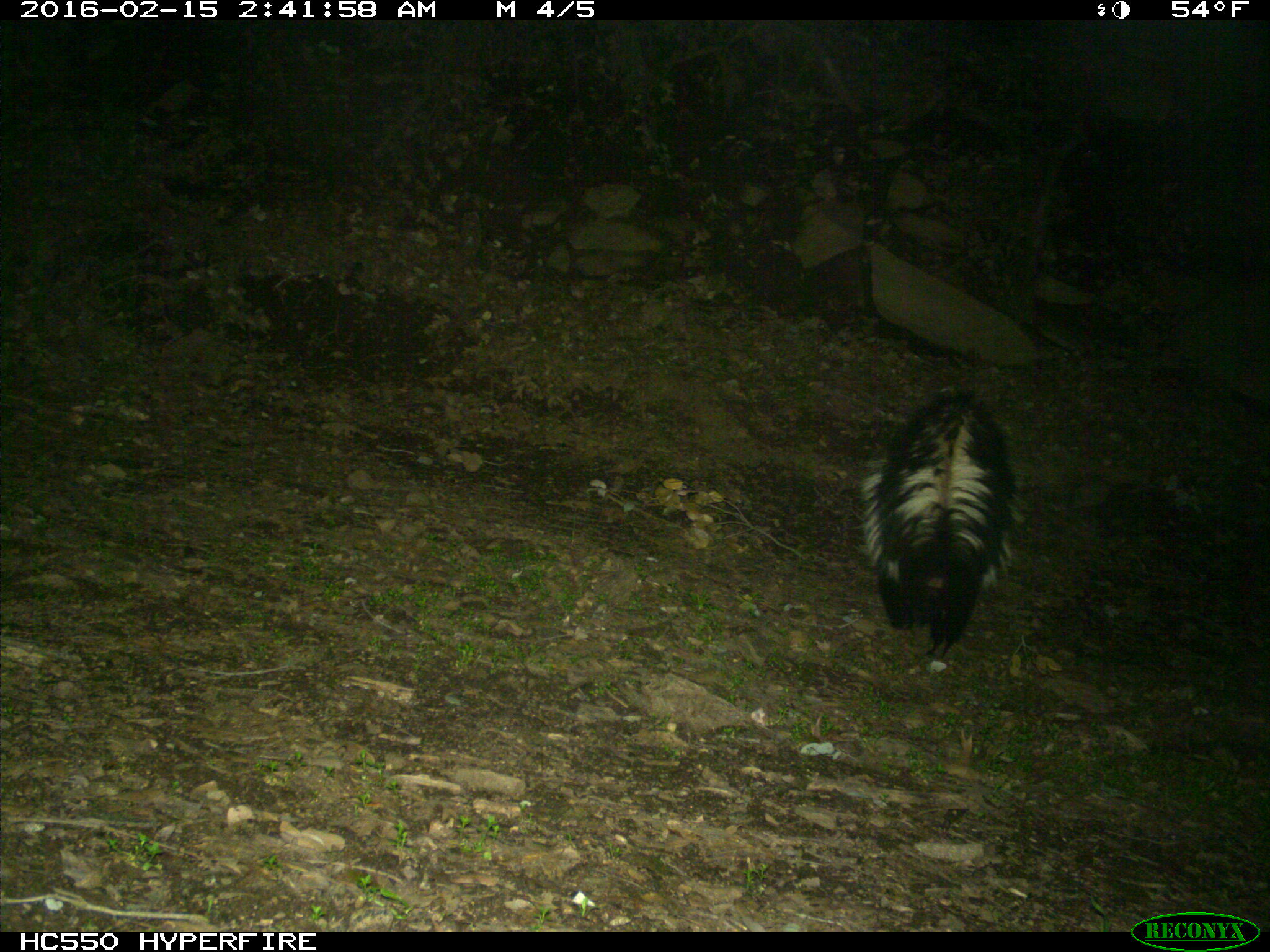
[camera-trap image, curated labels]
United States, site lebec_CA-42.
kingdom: Animalia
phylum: Chordata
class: Mammalia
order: Carnivora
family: Mephitidae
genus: Mephitis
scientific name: Mephitis mephitis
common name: striped skunk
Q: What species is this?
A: Mephitis mephitis (striped skunk).